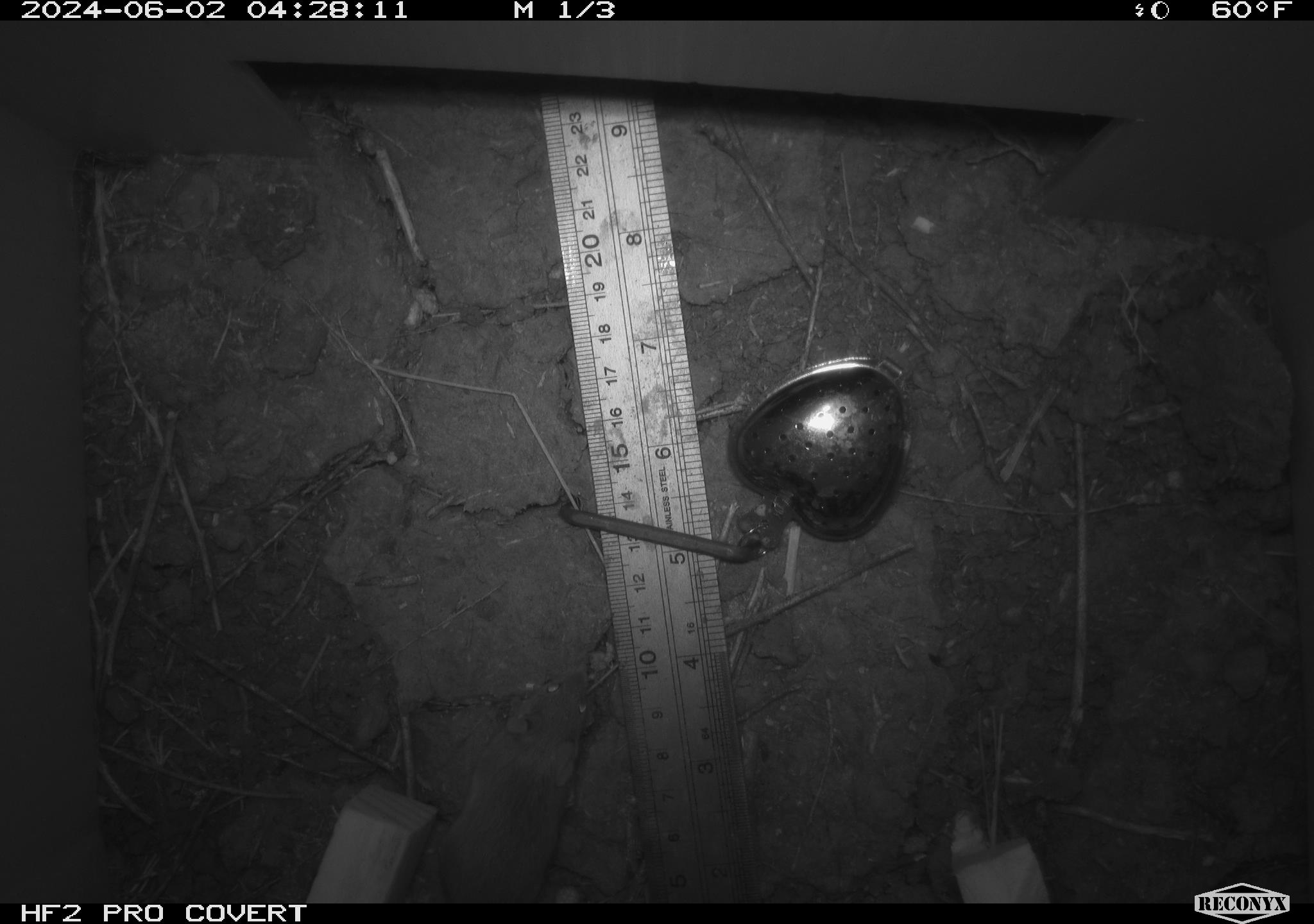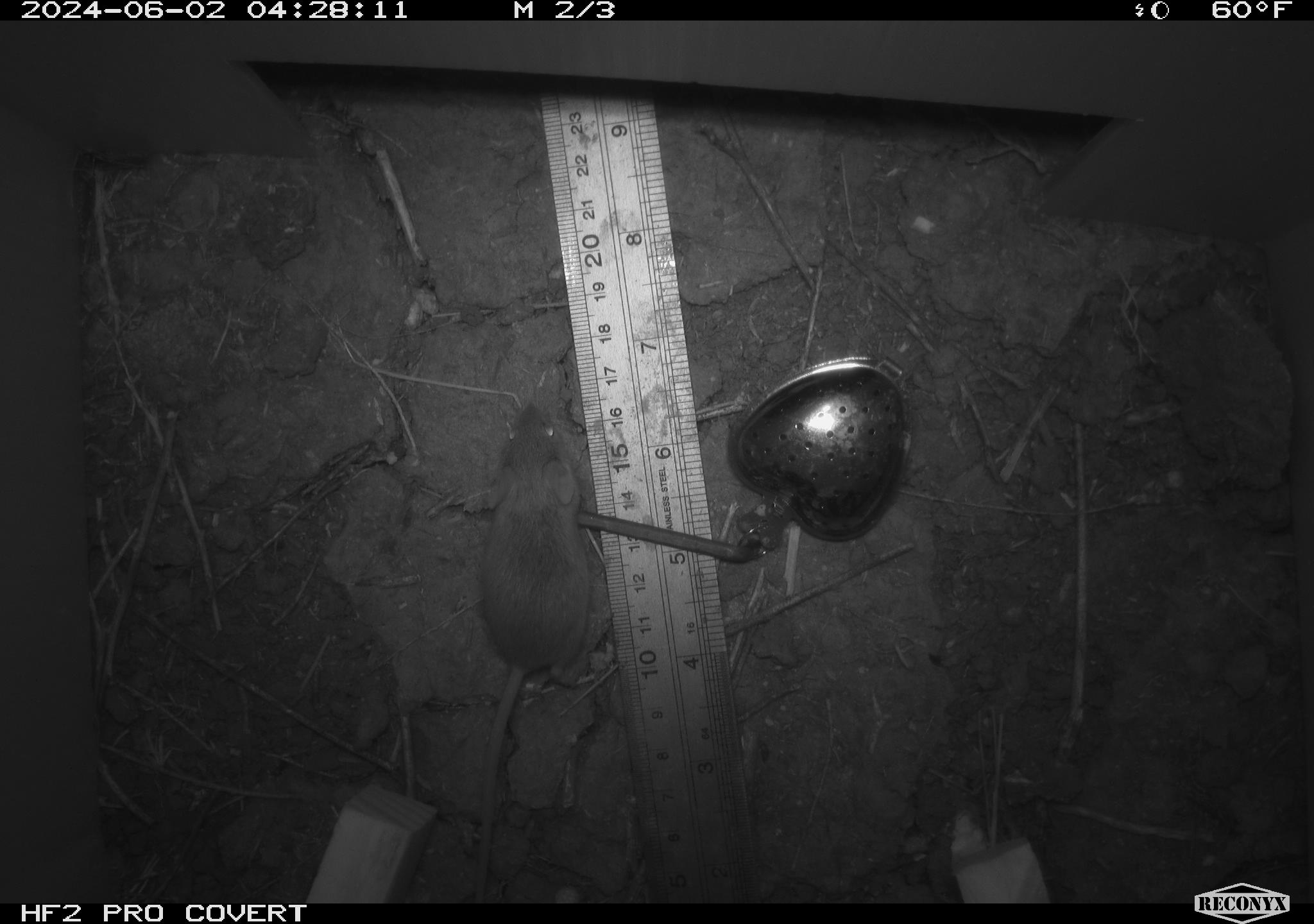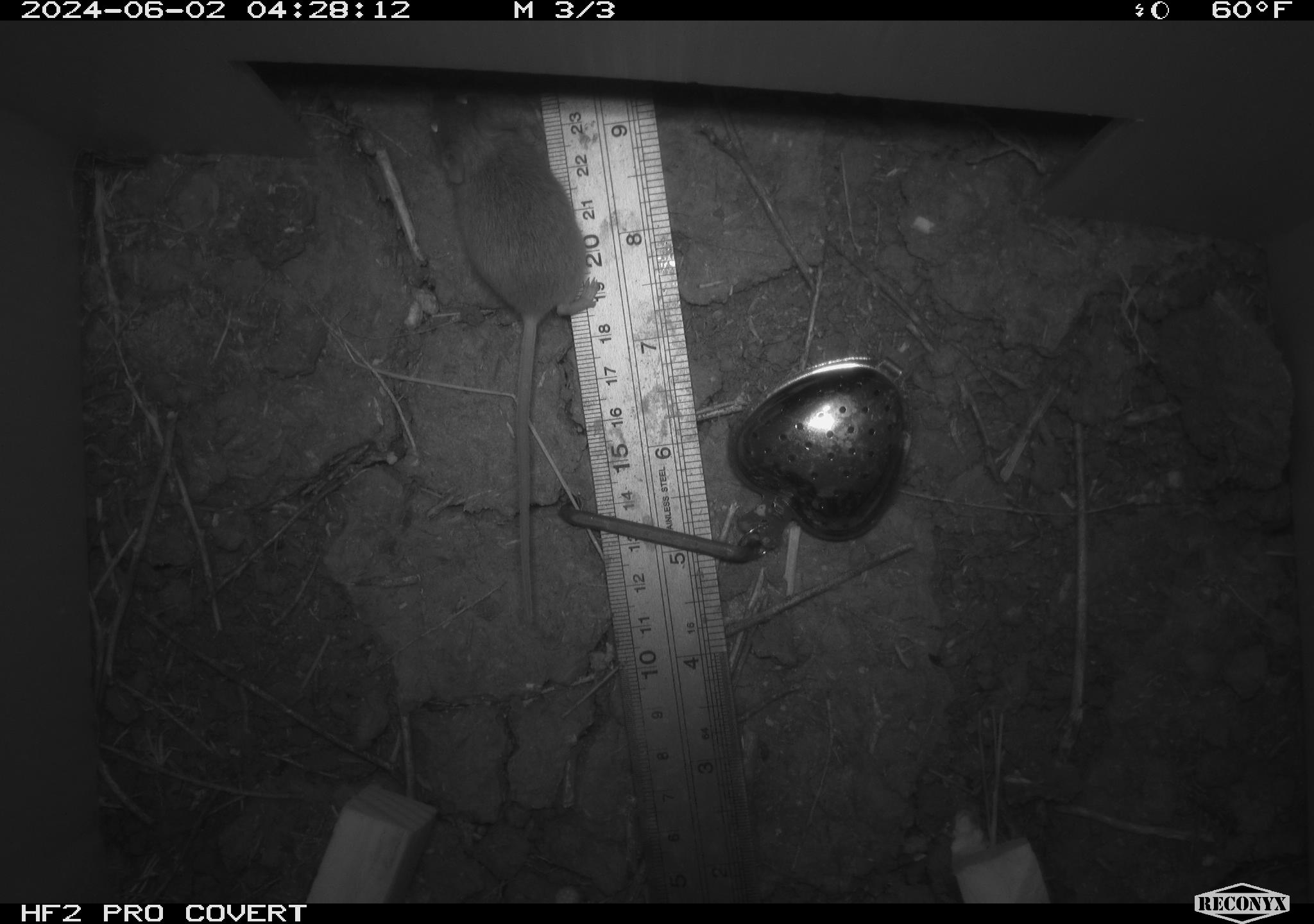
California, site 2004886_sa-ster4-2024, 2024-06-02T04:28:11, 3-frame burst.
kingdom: Animalia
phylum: Chordata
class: Mammalia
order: Rodentia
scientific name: Rodentia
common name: mouse species